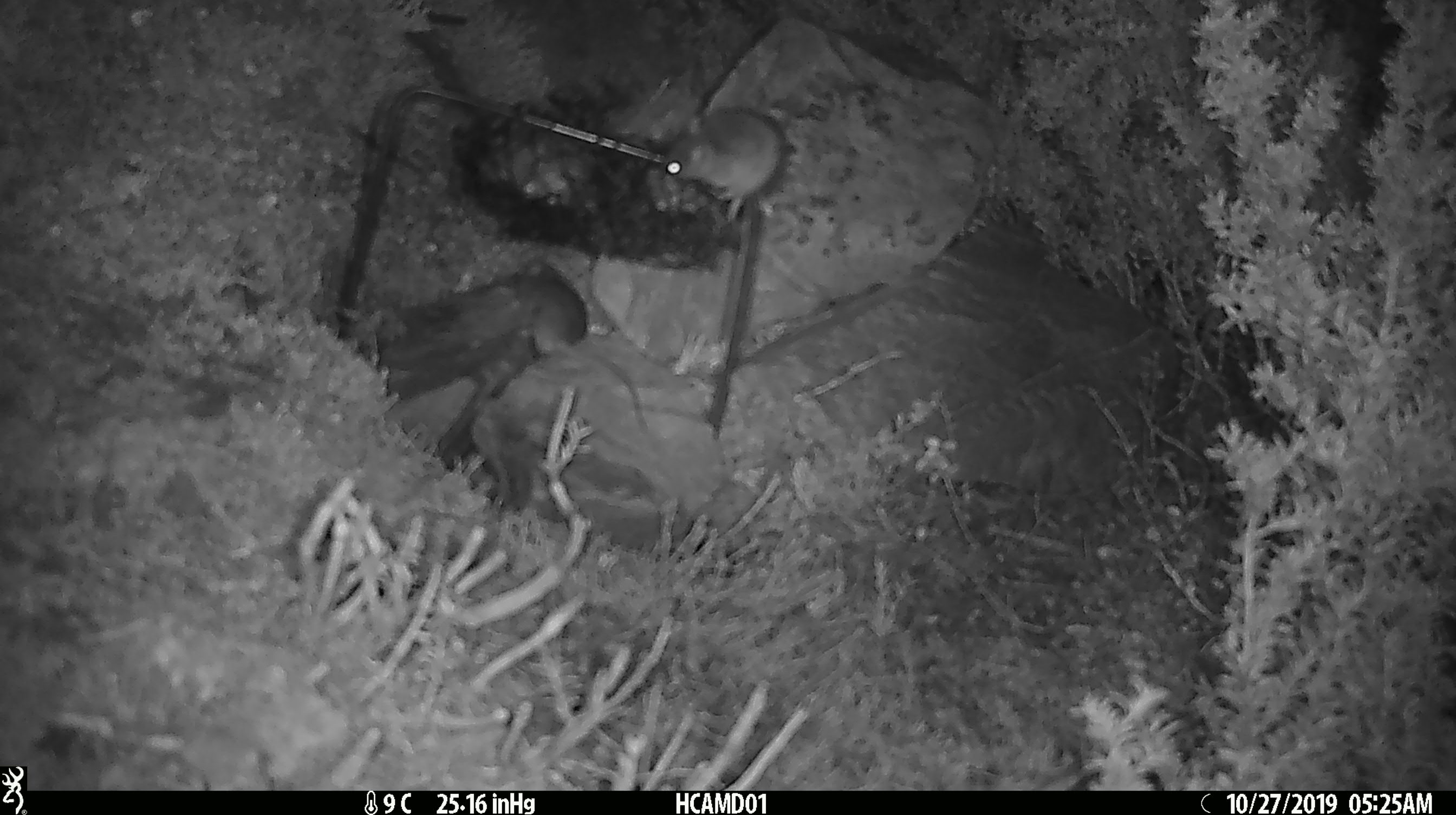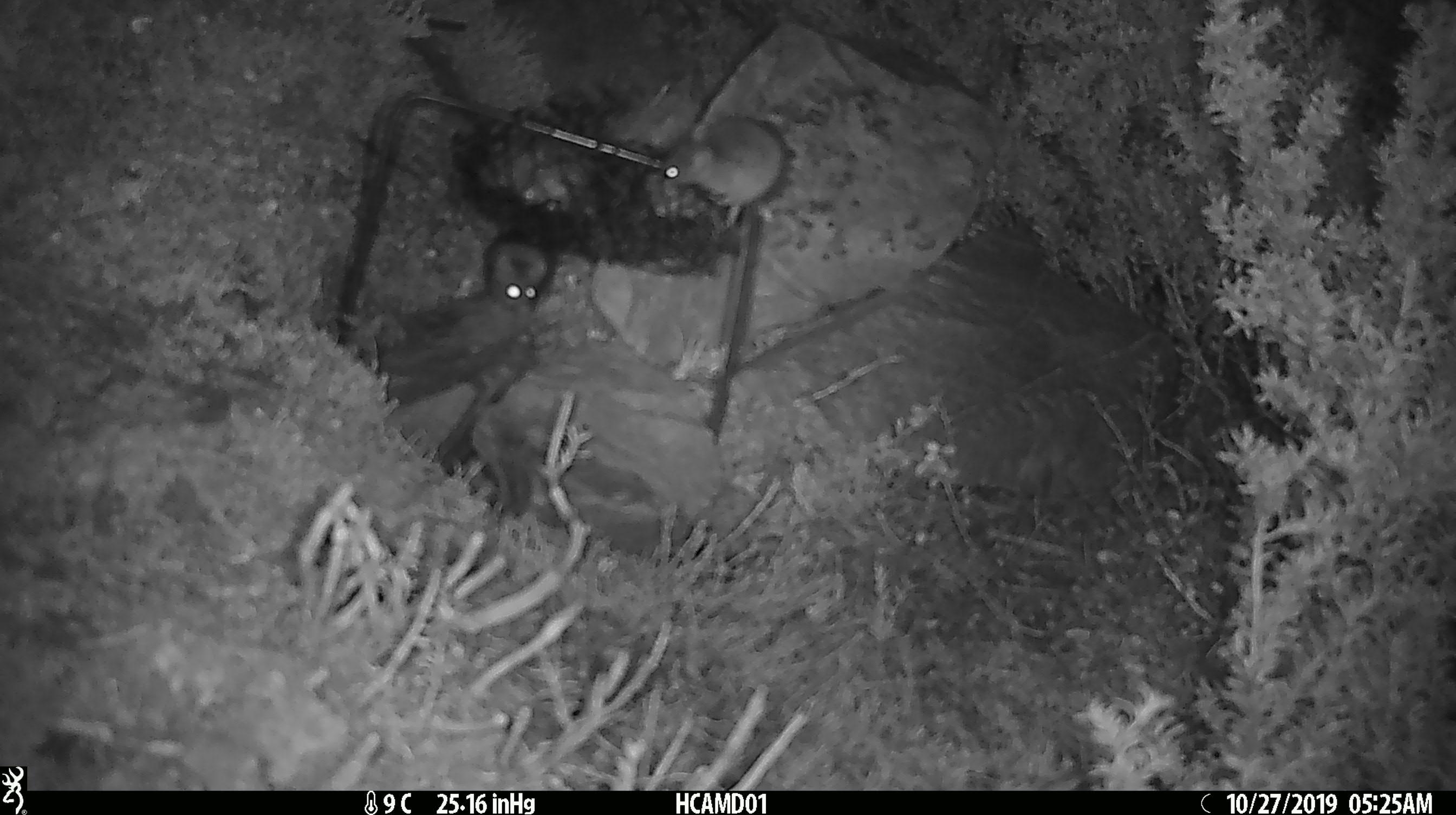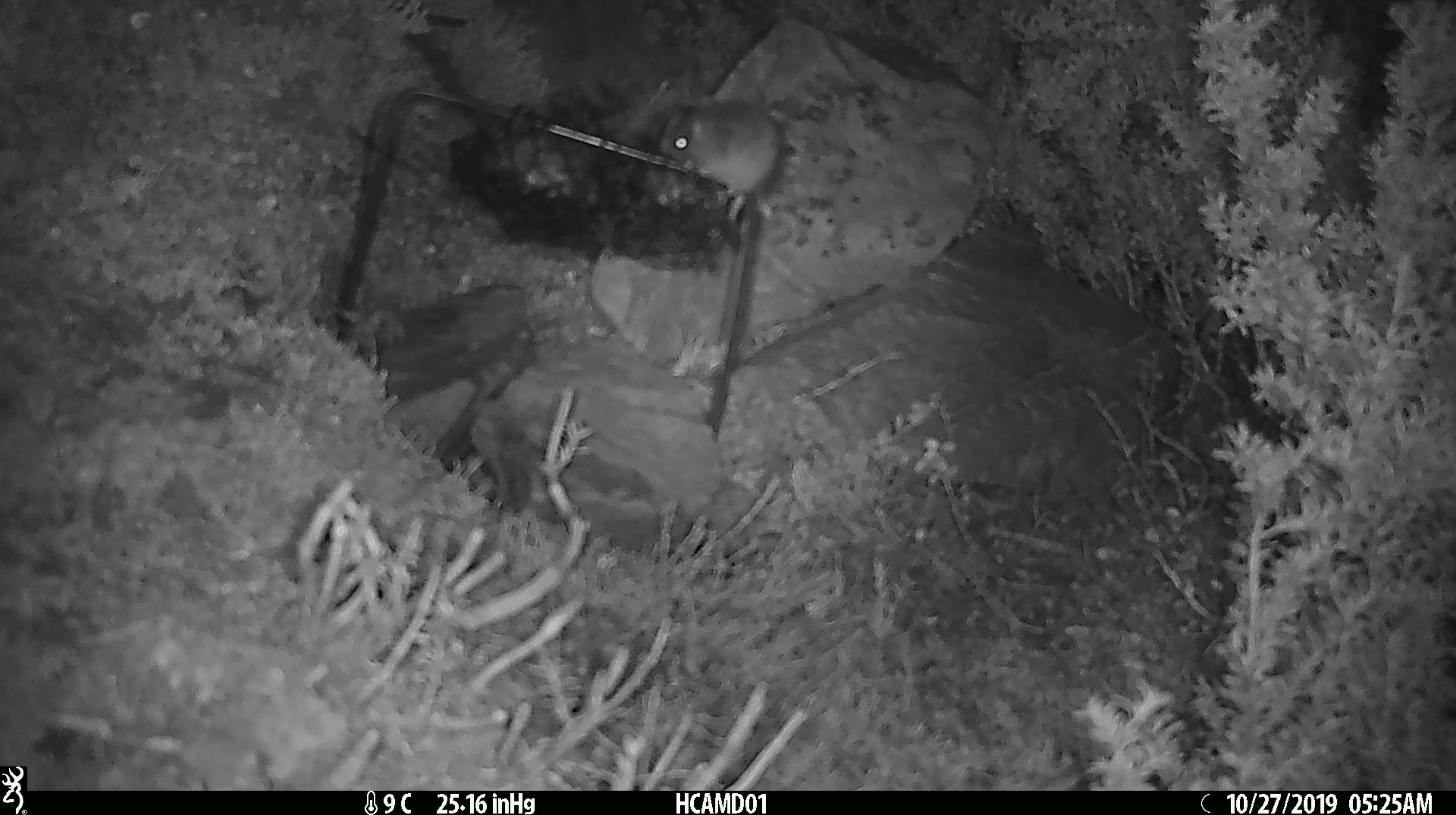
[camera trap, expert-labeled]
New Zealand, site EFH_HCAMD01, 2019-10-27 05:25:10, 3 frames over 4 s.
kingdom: Animalia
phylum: Chordata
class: Mammalia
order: Rodentia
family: Muridae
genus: Mus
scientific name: Mus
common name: mouse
Mouse (Mus).